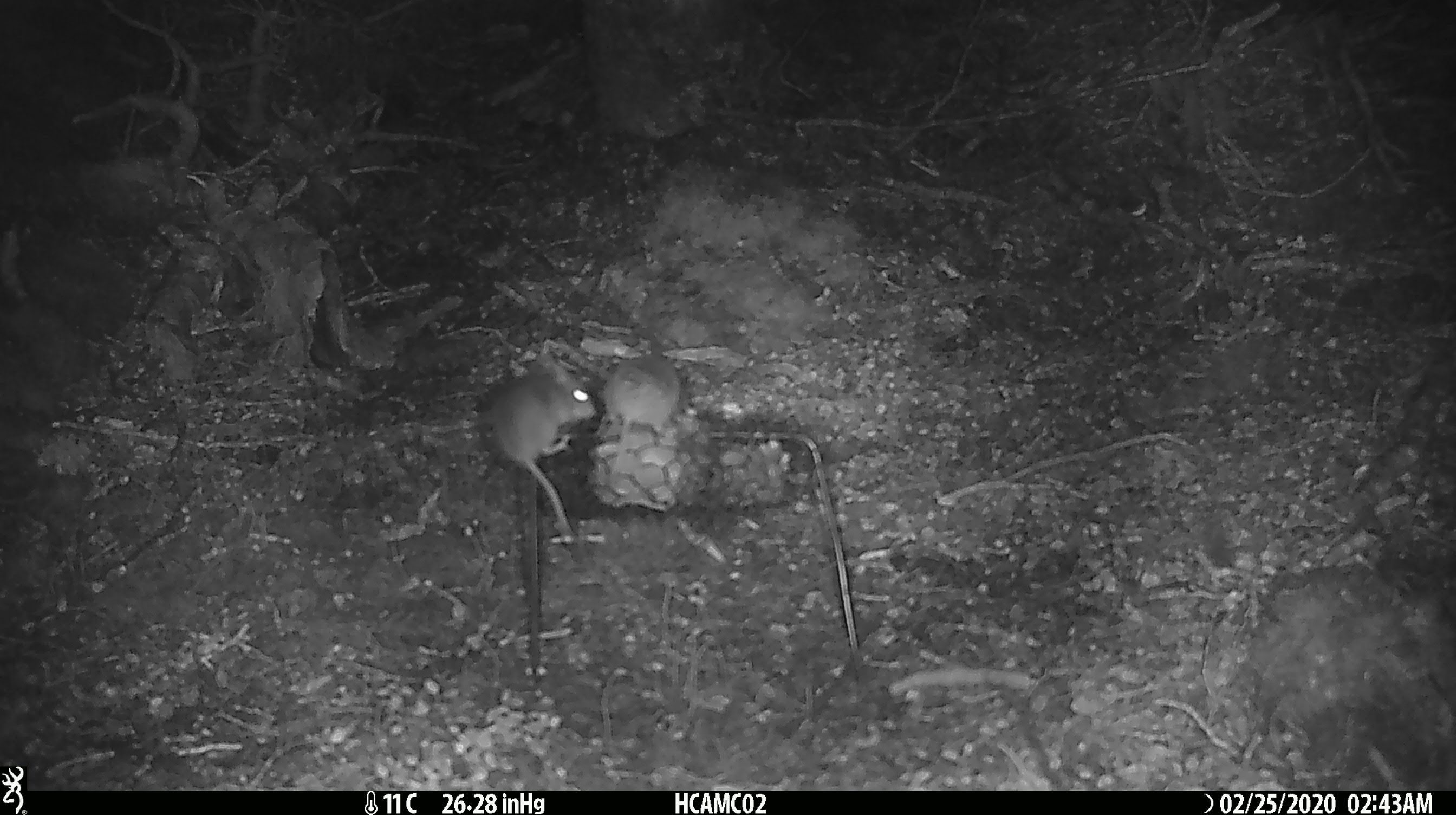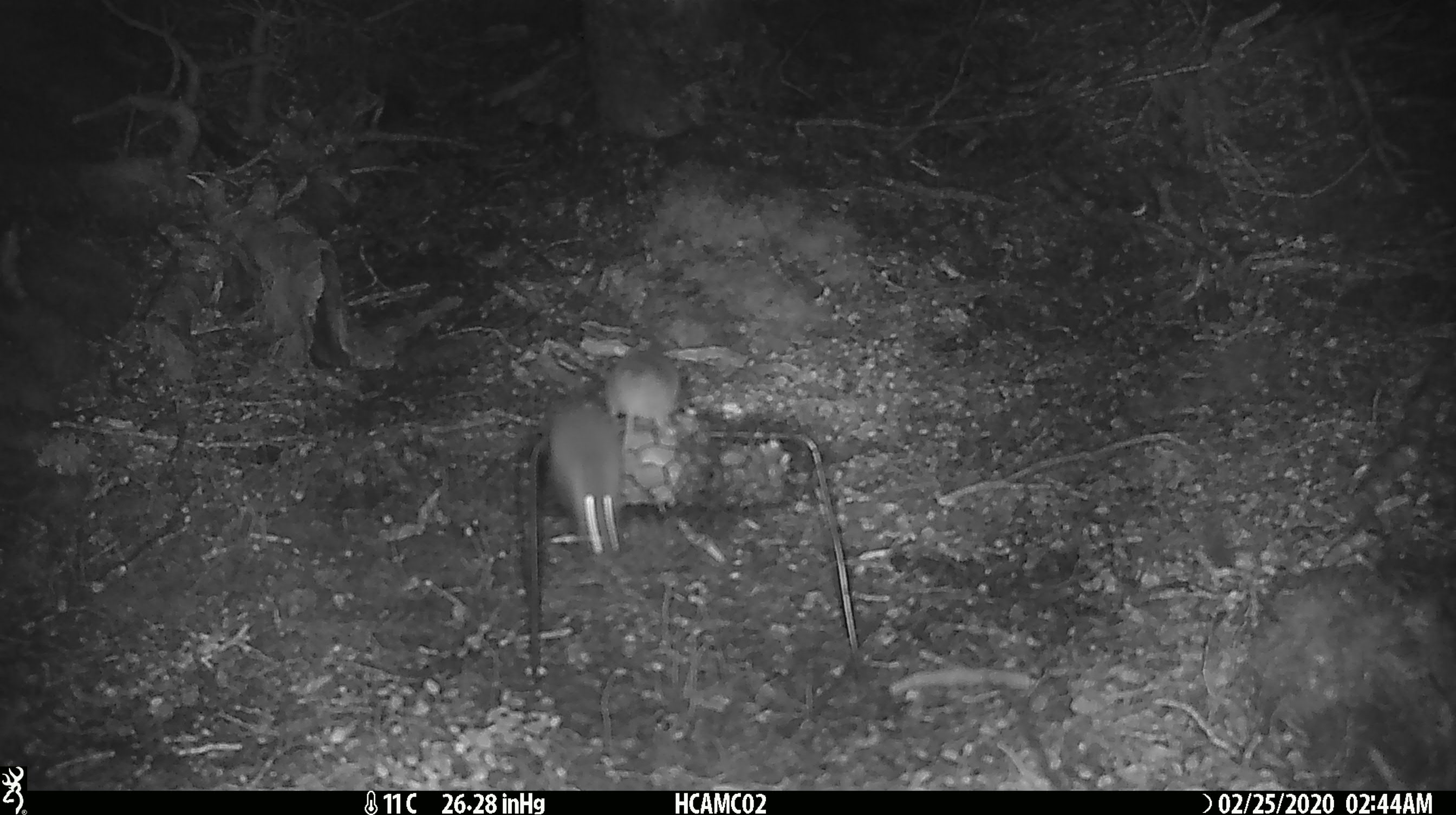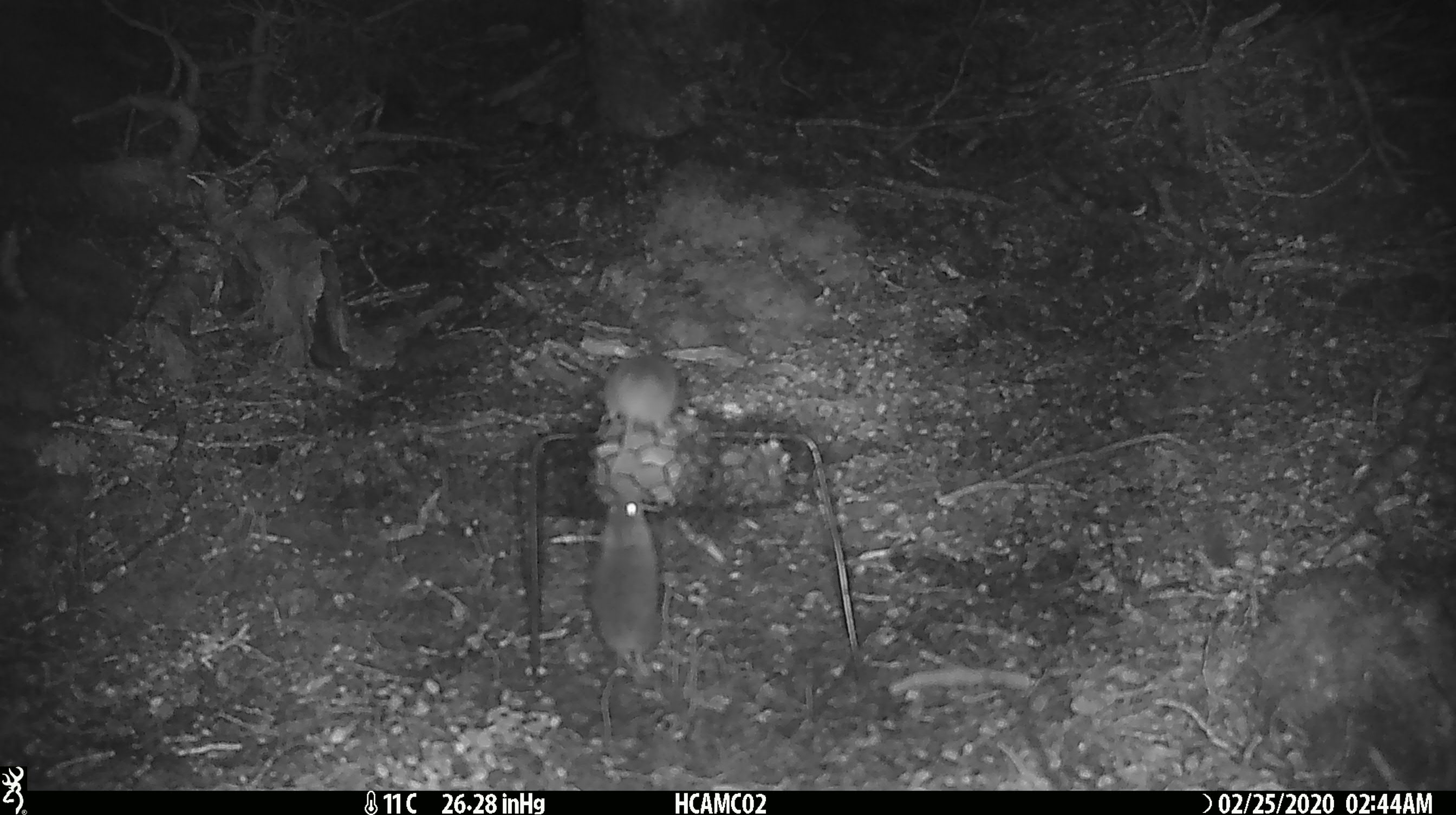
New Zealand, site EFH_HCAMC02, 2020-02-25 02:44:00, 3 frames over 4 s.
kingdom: Animalia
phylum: Chordata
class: Mammalia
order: Rodentia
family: Muridae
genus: Mus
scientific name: Mus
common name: mouse